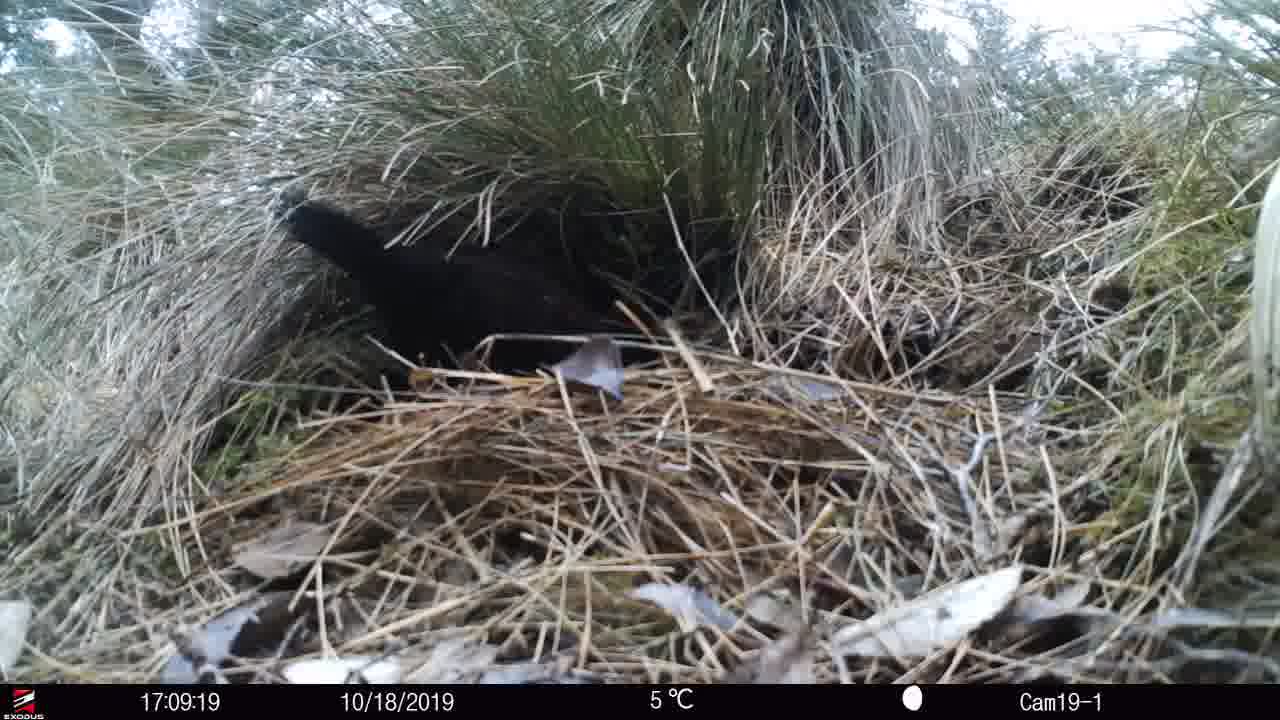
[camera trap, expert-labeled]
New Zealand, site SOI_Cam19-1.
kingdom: Animalia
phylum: Chordata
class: Aves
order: Gruiformes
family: Rallidae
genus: Gallirallus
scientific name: Gallirallus australis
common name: weka